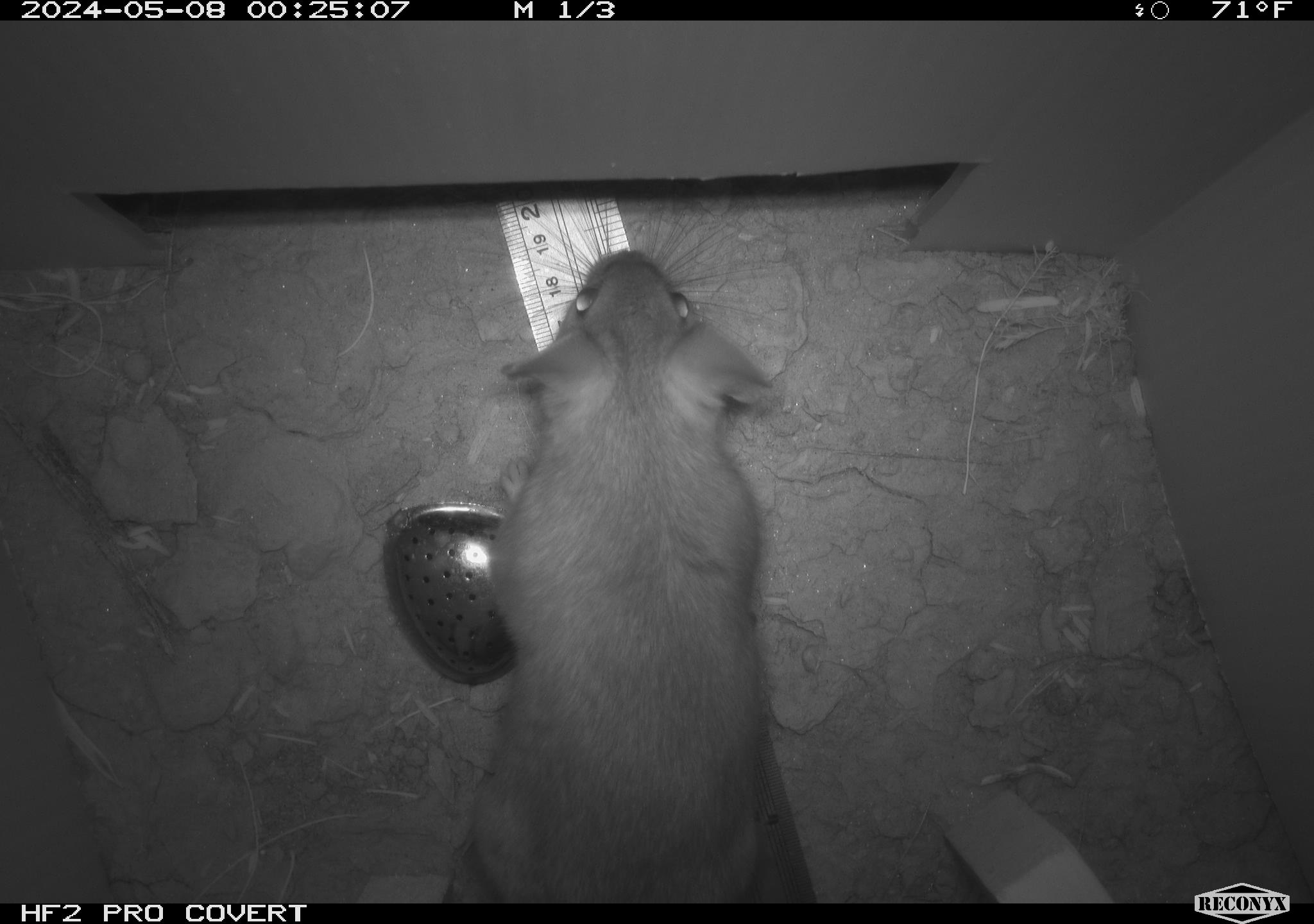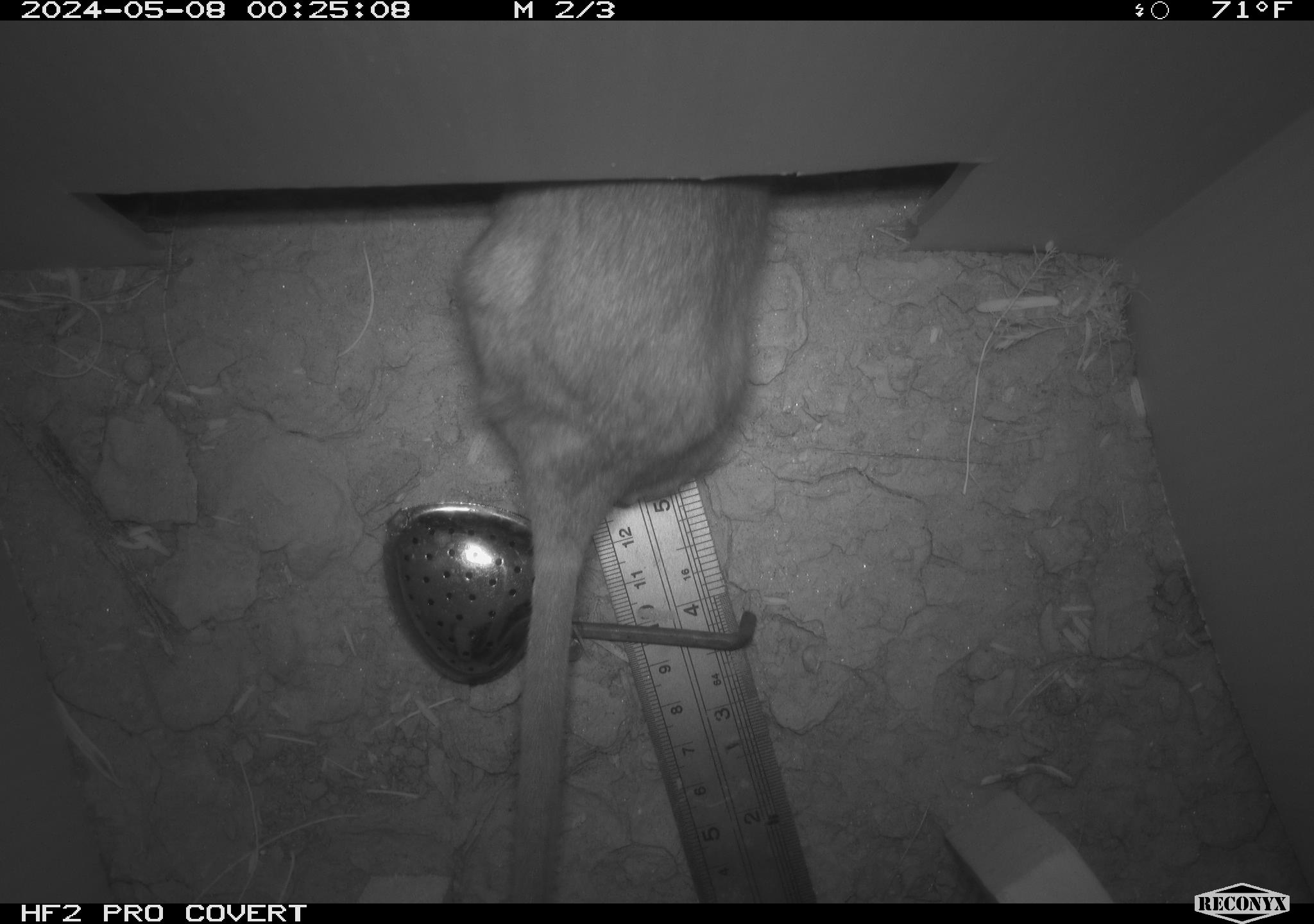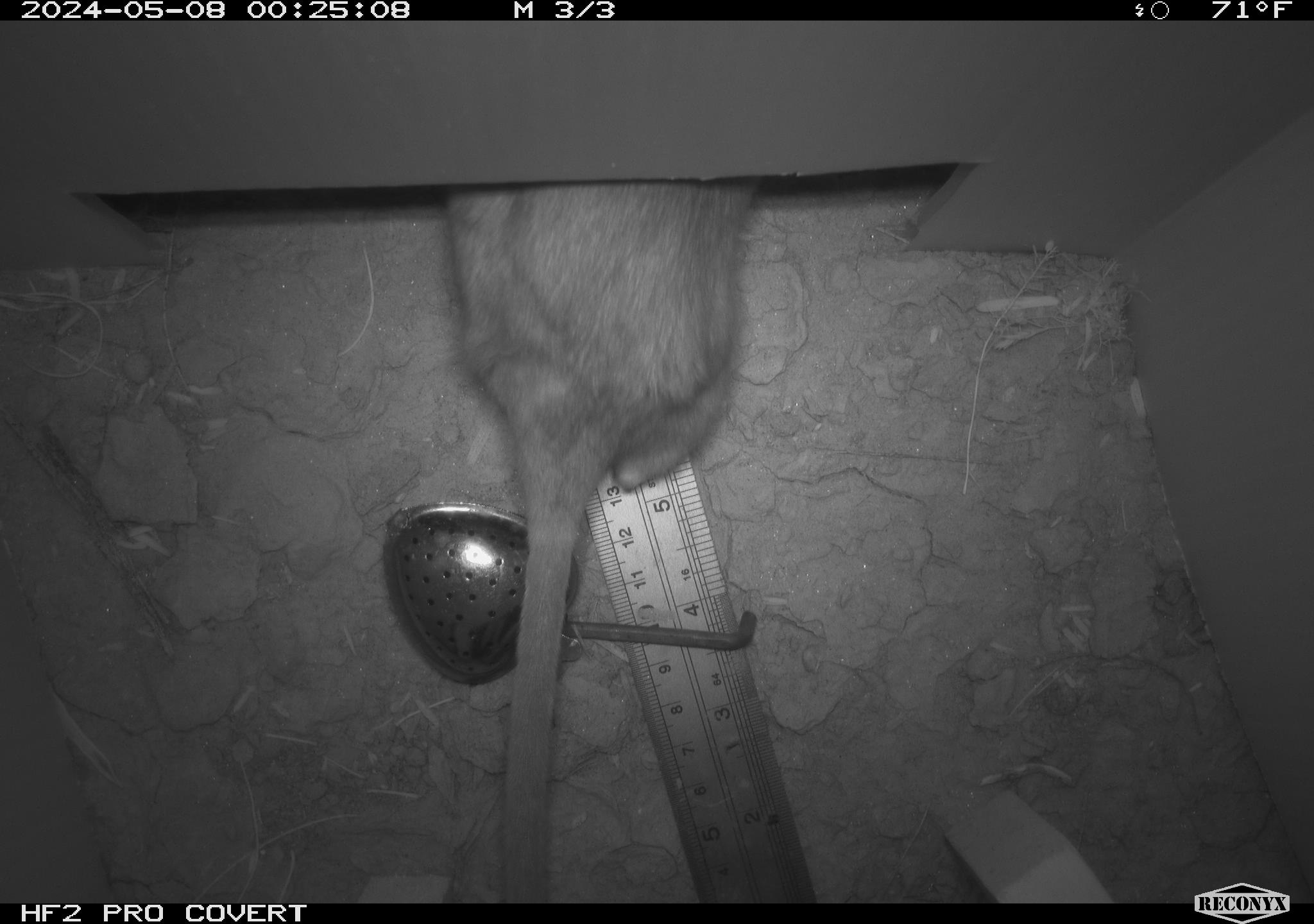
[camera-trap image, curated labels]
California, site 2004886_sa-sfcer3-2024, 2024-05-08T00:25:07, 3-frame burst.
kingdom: Animalia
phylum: Chordata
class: Mammalia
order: Rodentia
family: Cricetidae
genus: Neotoma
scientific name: Neotoma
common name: pack rat or woodrat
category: neotoma species